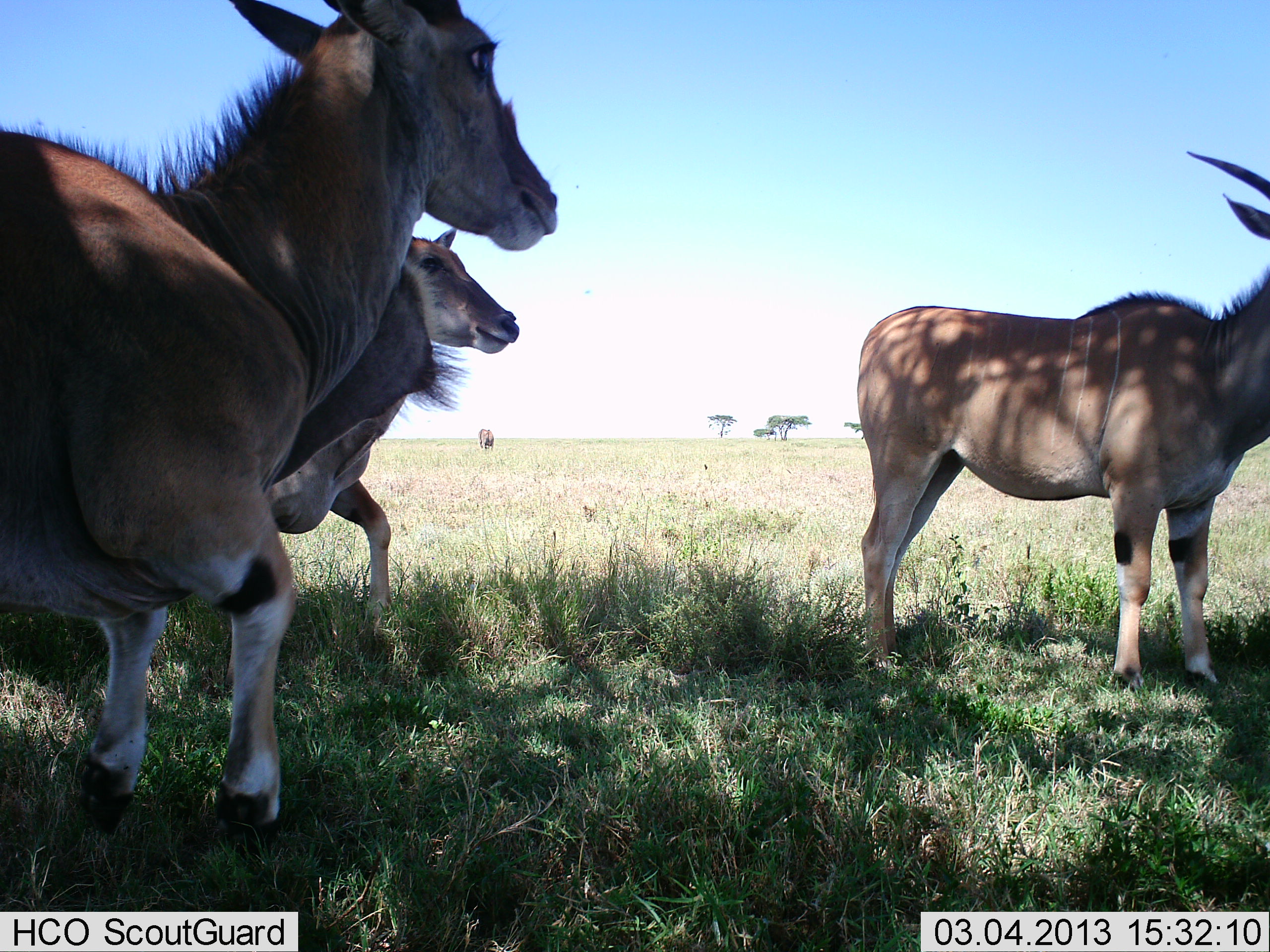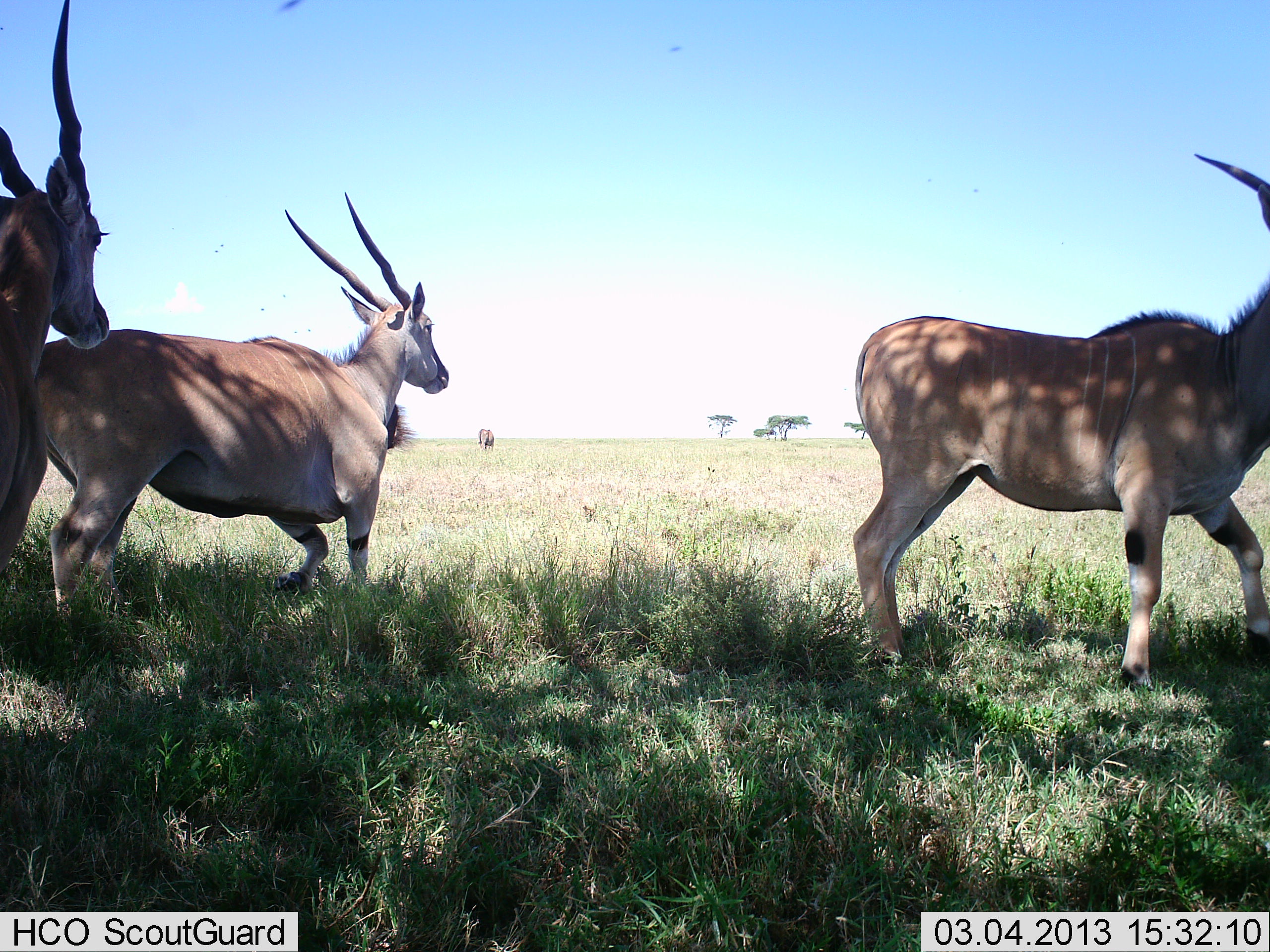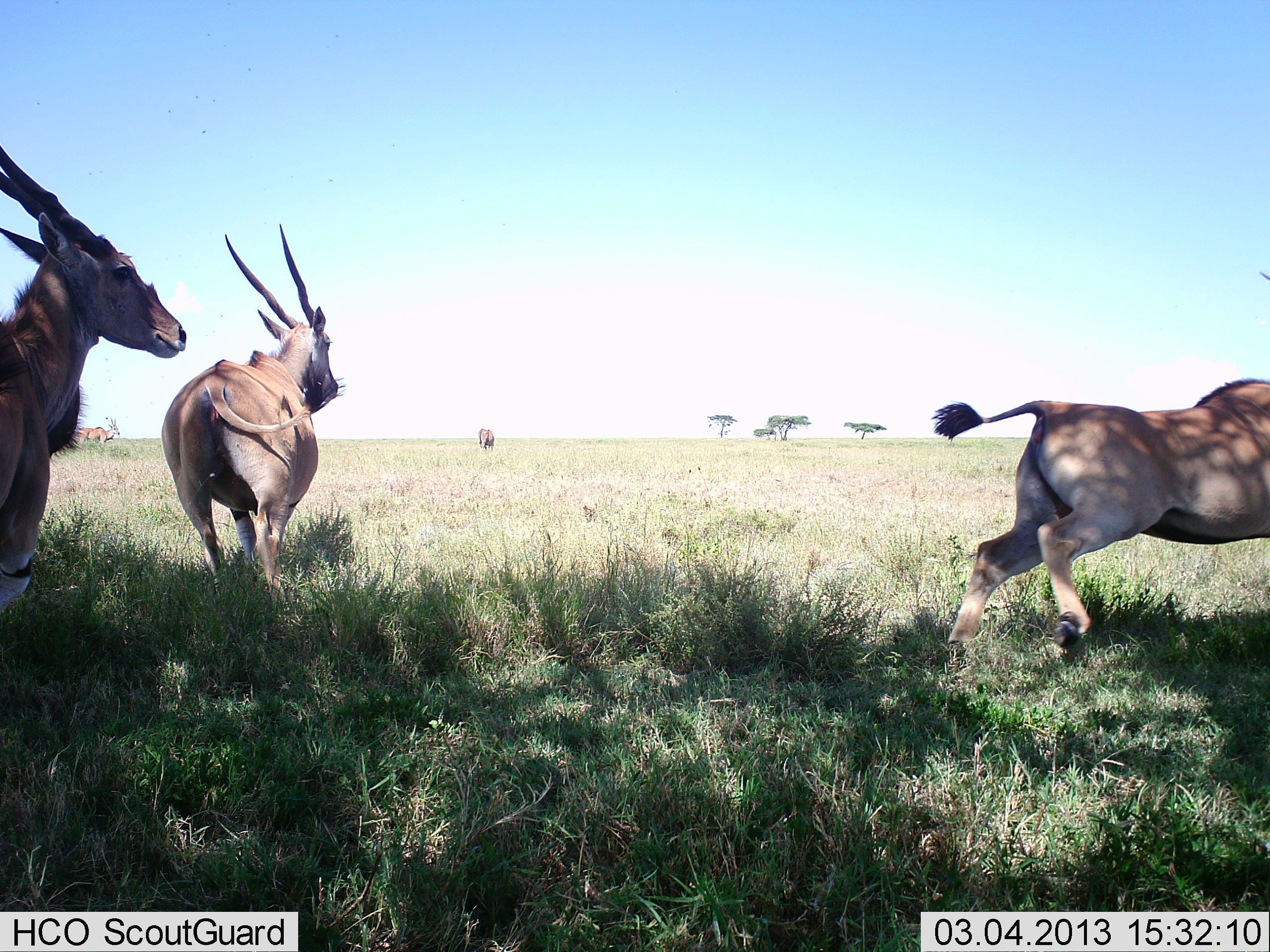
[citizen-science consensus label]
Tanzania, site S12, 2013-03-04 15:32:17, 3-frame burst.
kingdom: Animalia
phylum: Chordata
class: Mammalia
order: Artiodactyla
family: Bovidae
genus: Tragelaphus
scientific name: Tragelaphus oryx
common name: eland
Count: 3.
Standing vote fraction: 33%.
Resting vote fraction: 0%.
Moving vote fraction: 92%.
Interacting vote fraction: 3%.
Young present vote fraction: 0%.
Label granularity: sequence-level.